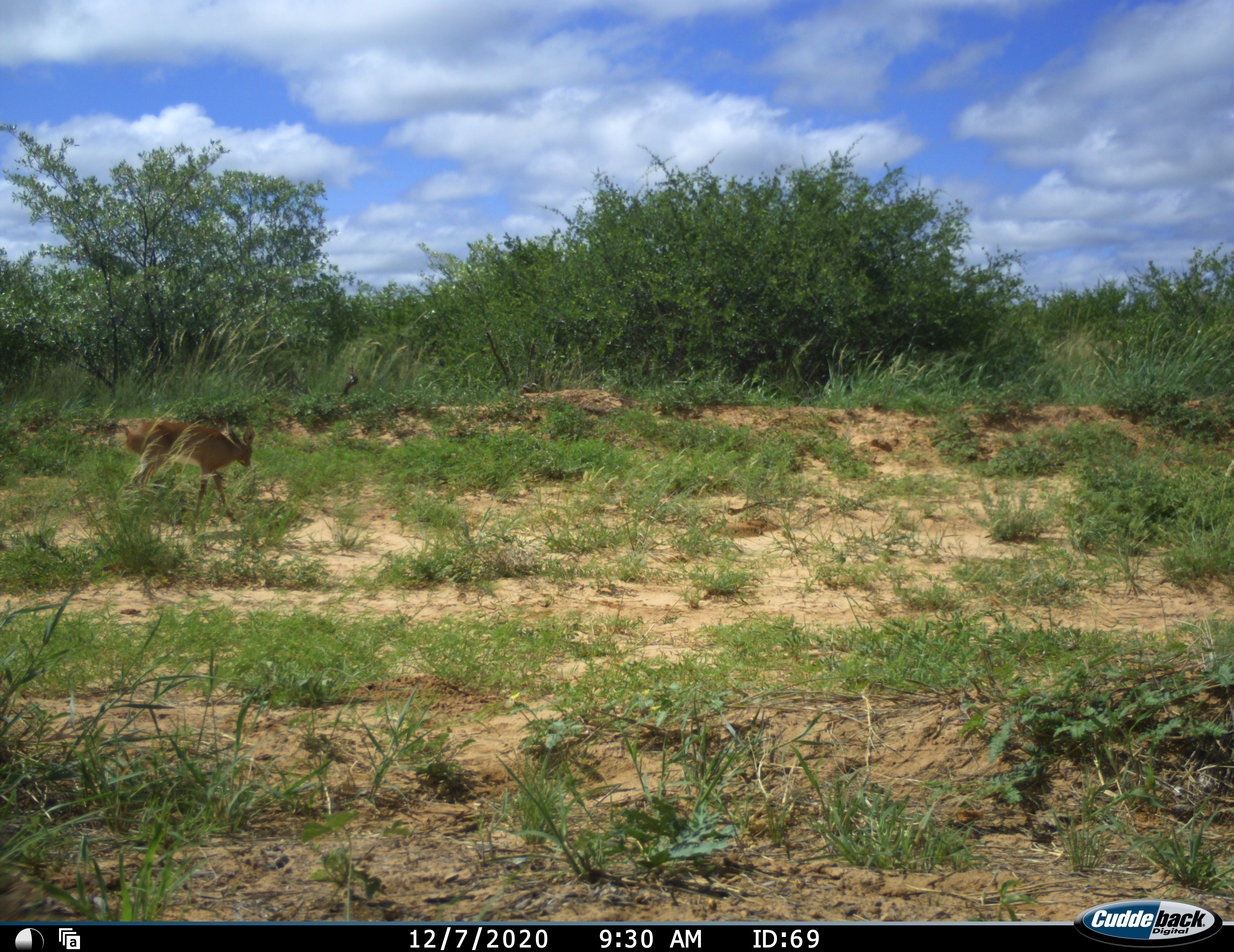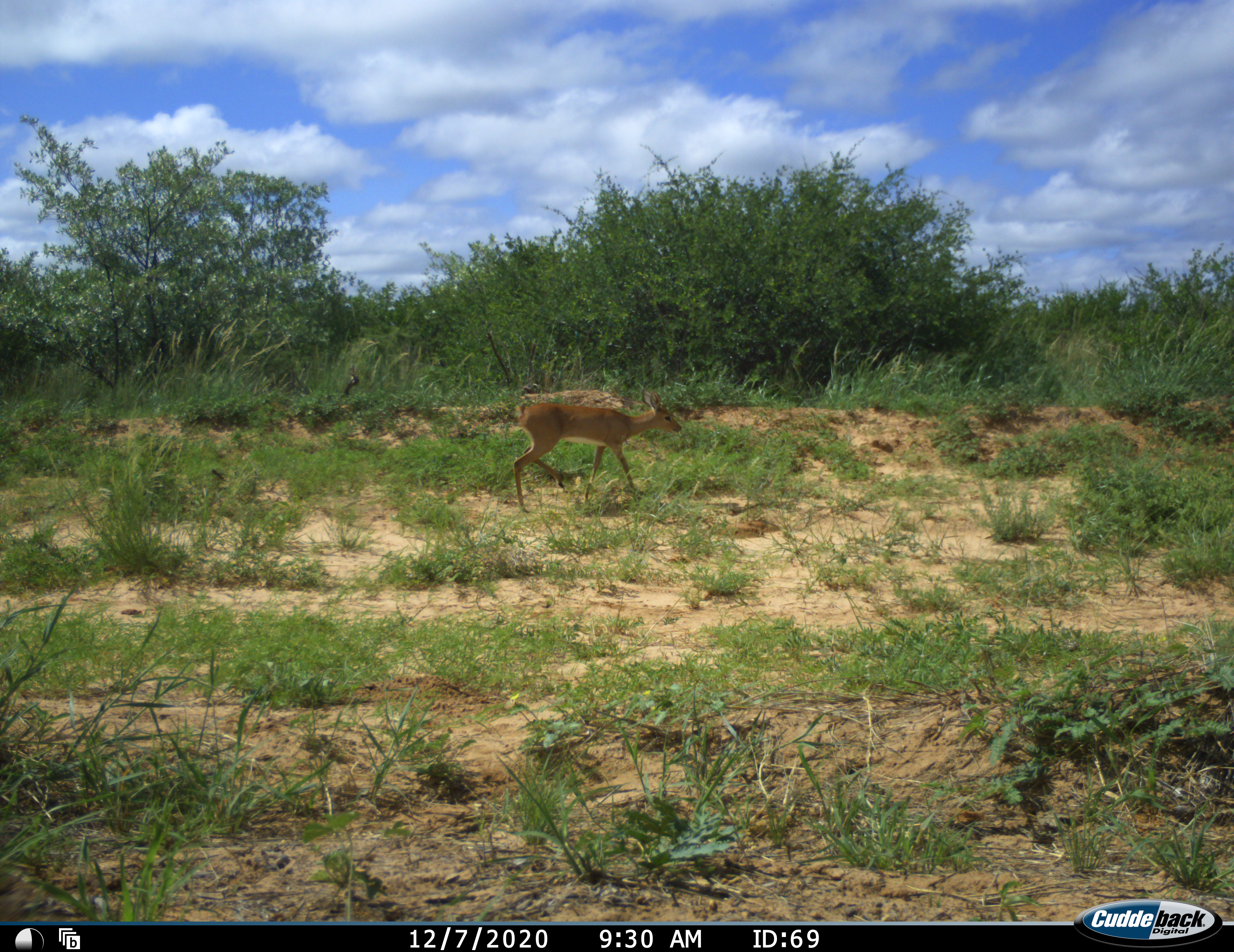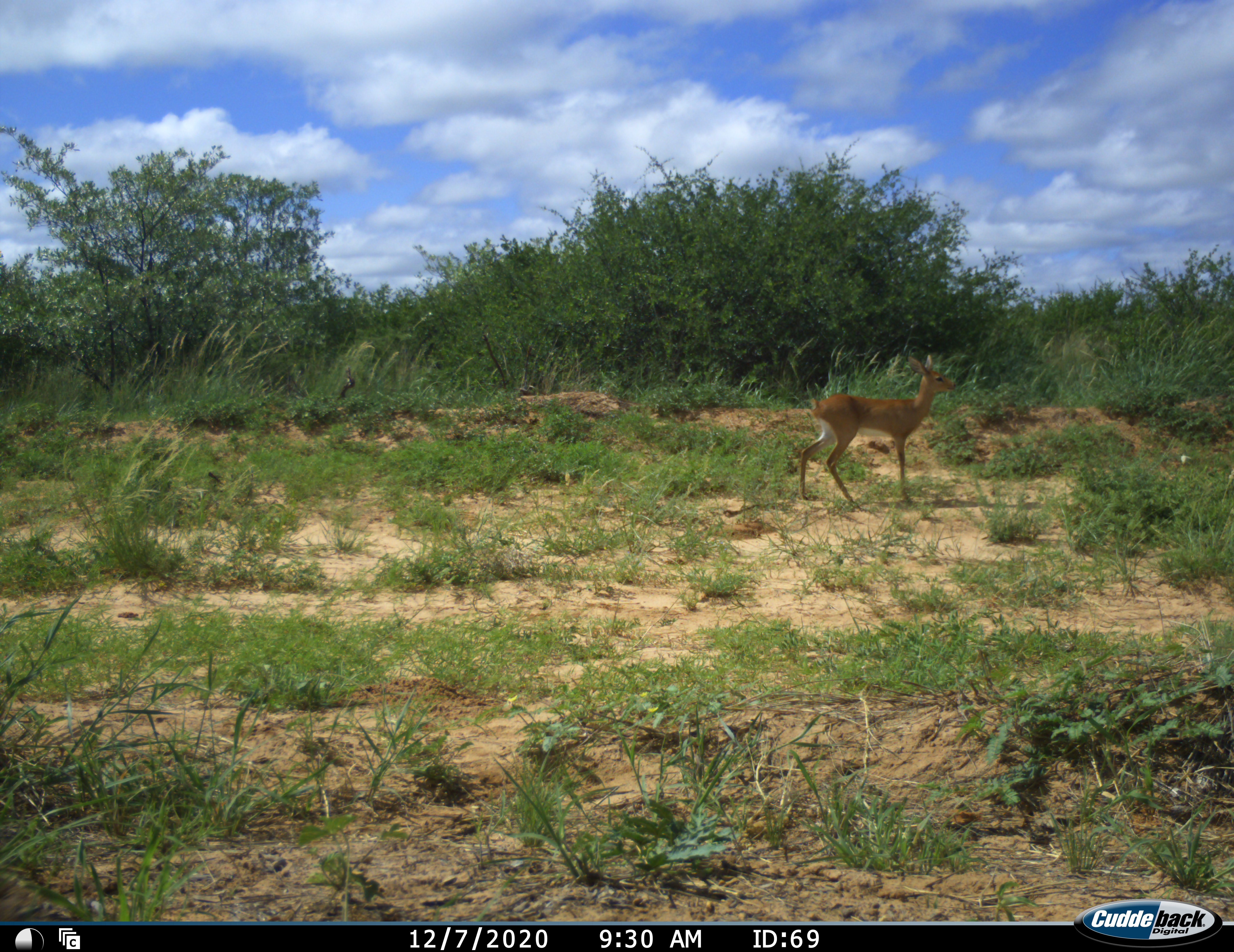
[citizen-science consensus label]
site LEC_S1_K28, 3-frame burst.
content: unidentified animal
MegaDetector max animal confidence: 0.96